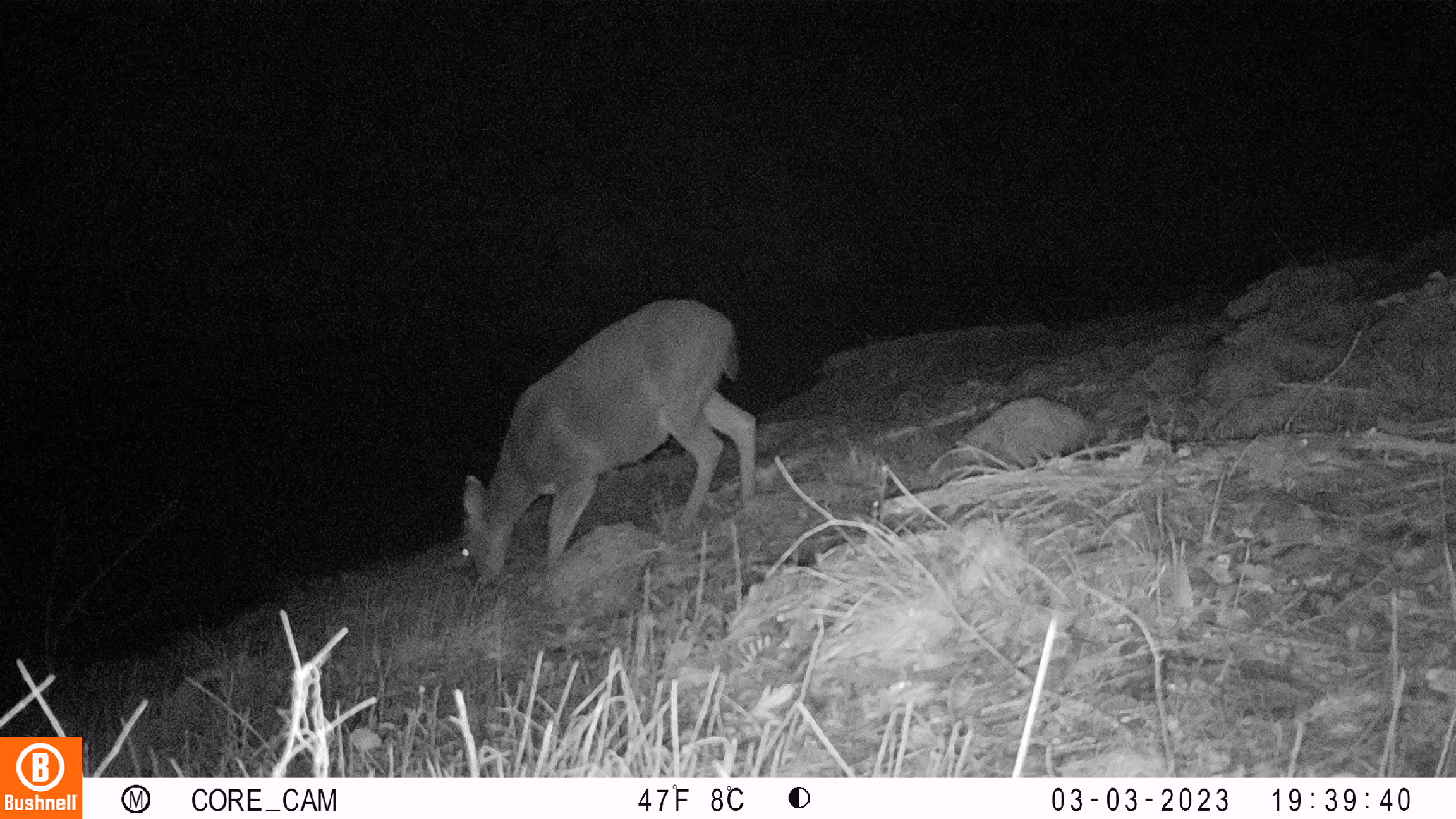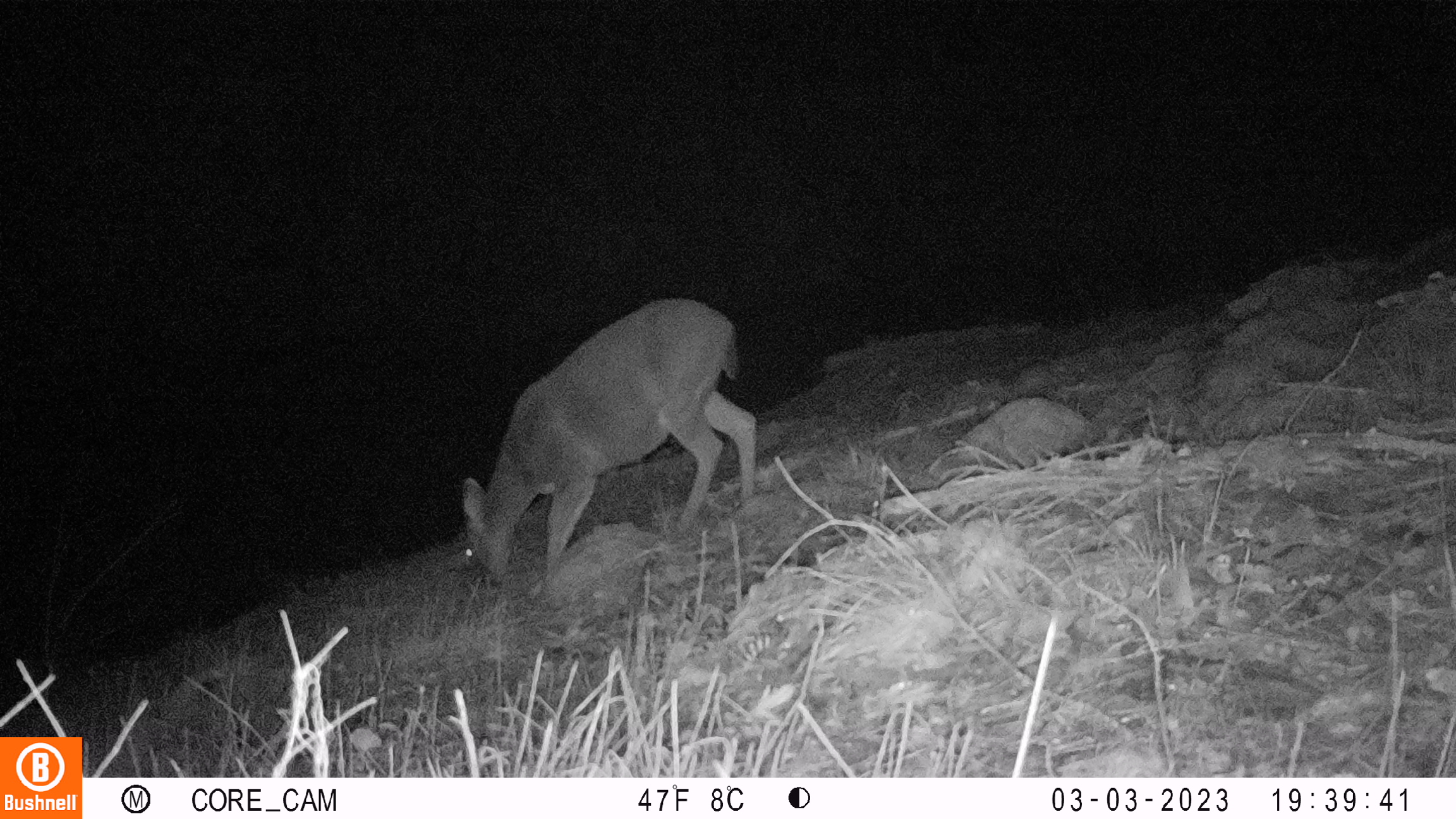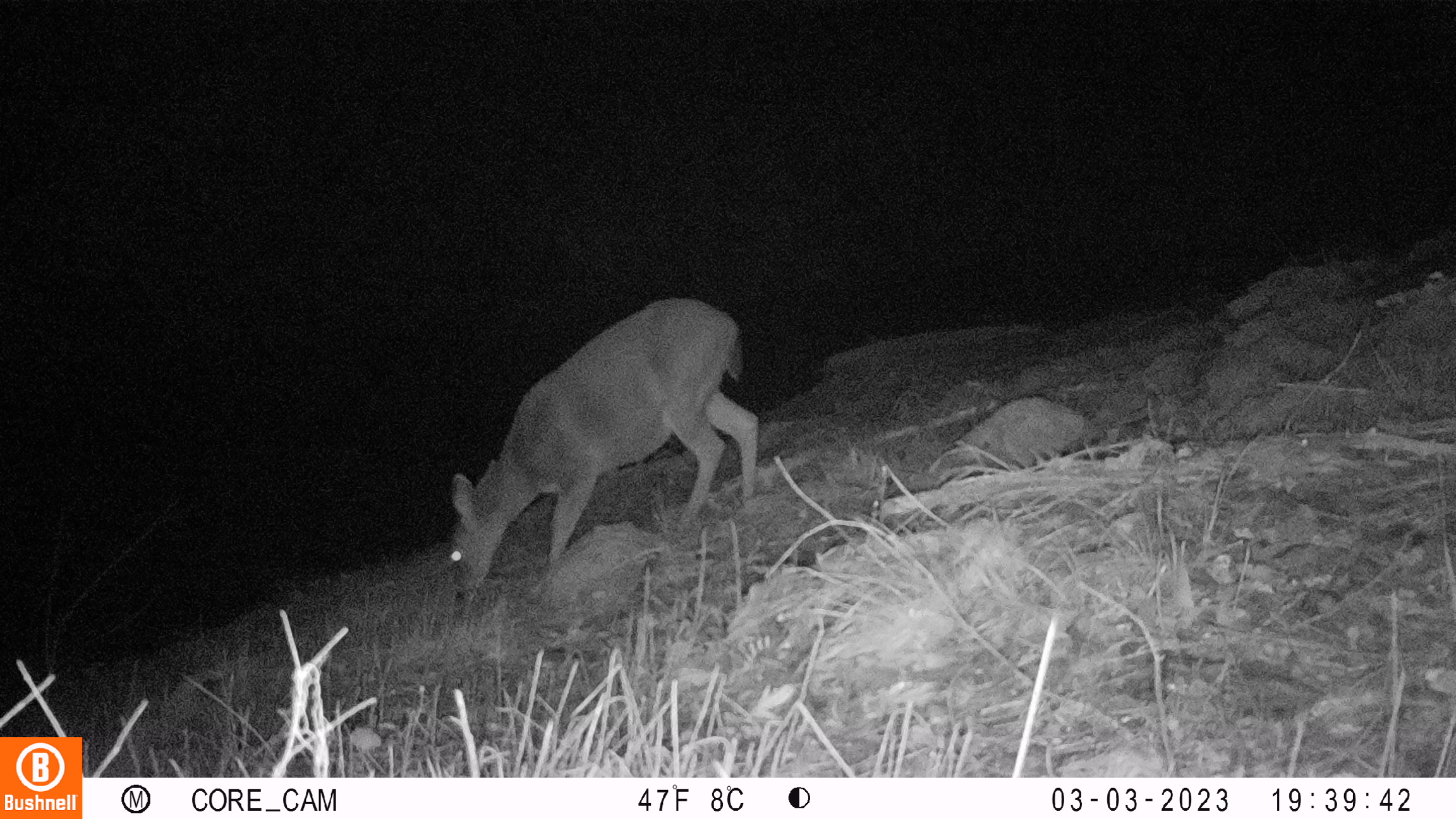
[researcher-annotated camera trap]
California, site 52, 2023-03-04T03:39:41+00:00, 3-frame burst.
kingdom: Animalia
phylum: Chordata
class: Mammalia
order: Artiodactyla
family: Cervidae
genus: Odocoileus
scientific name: Odocoileus hemionus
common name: mule deer